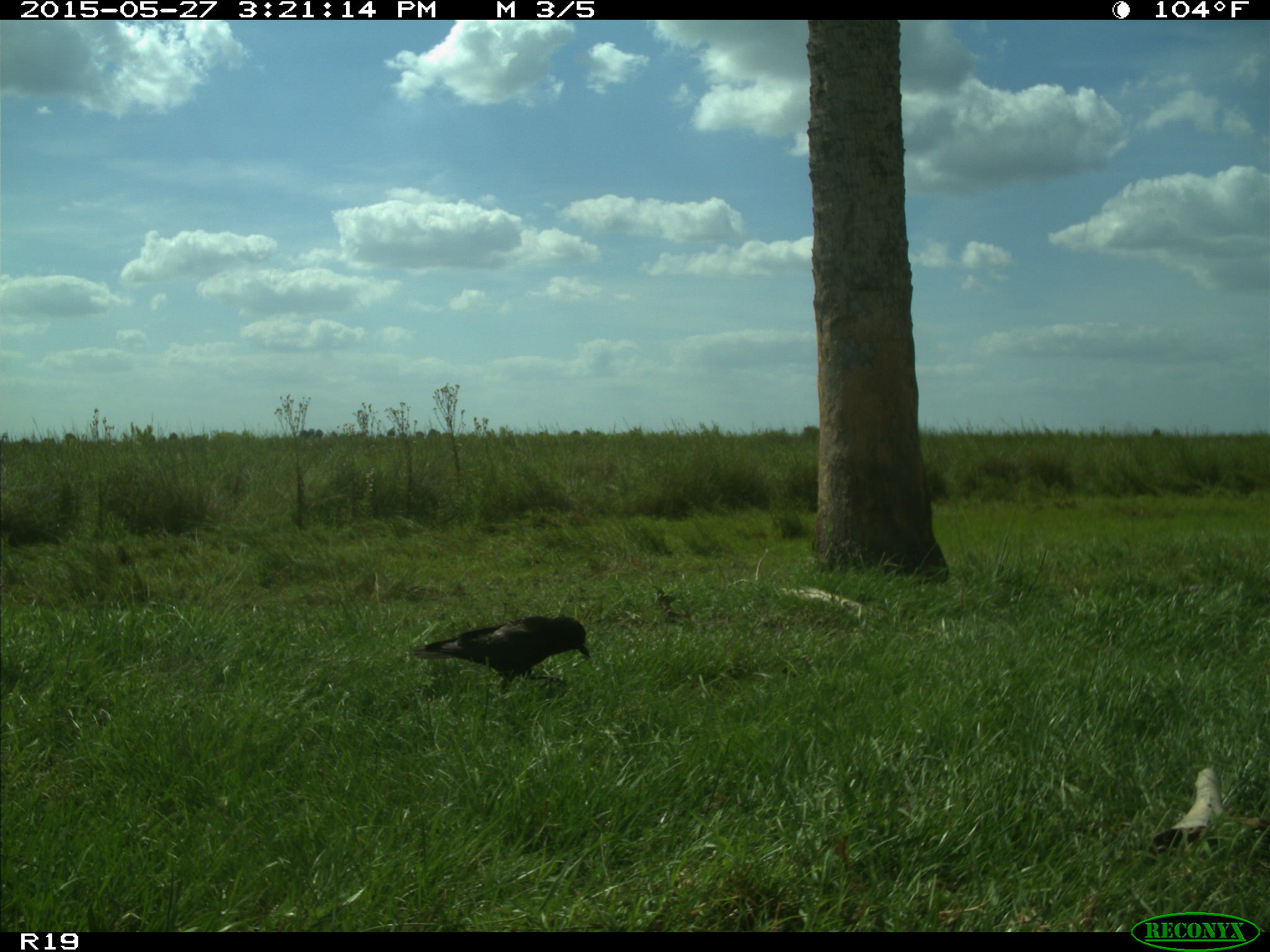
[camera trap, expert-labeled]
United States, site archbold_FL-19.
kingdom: Animalia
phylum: Chordata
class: Aves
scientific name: Aves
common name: birds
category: unidentified bird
Unidentified bird (birds) (Aves).